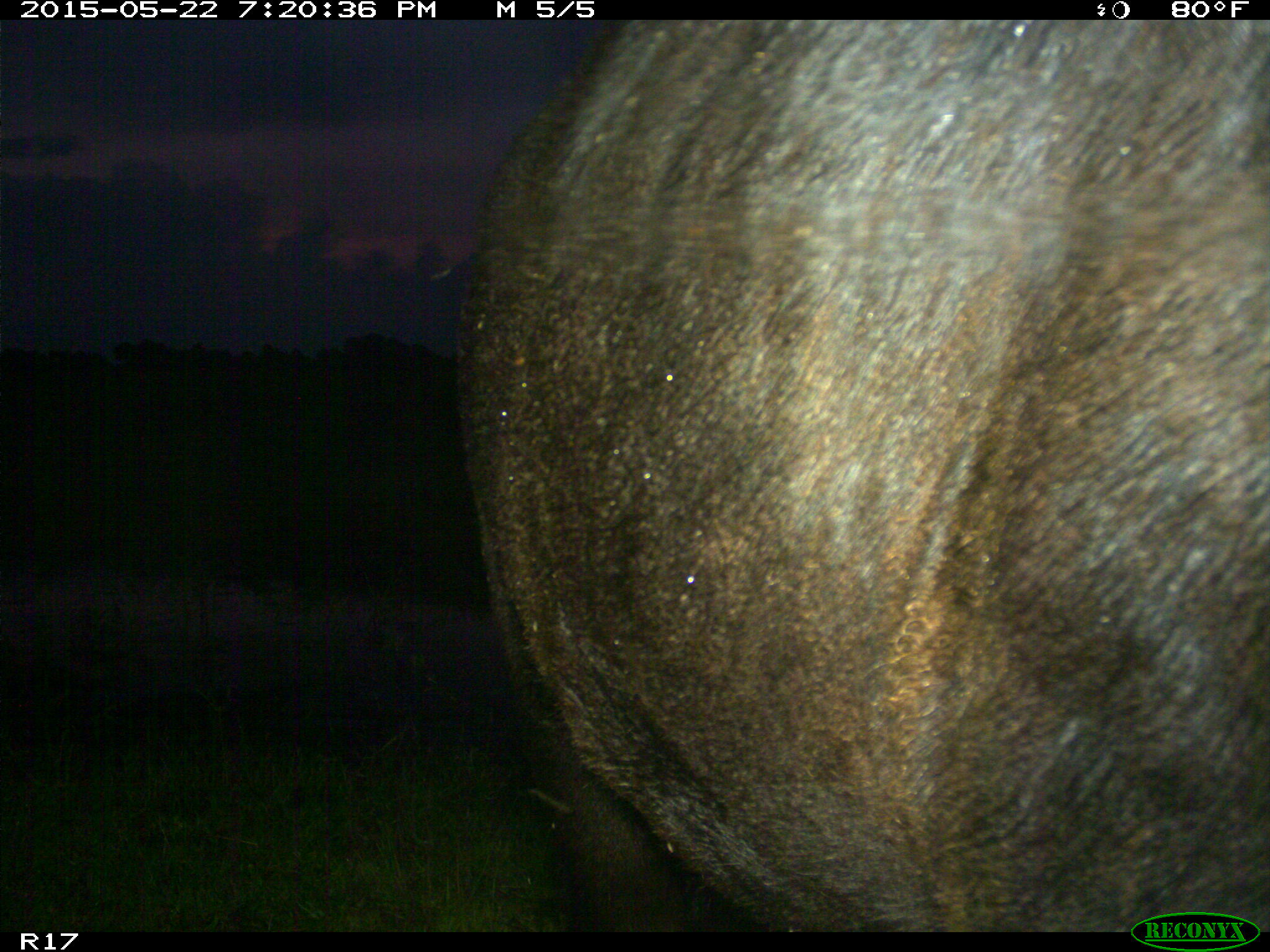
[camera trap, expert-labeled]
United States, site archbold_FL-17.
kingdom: Animalia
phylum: Chordata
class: Mammalia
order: Artiodactyla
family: Bovidae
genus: Bos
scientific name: Bos taurus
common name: domestic cow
Bos taurus (domestic cow).